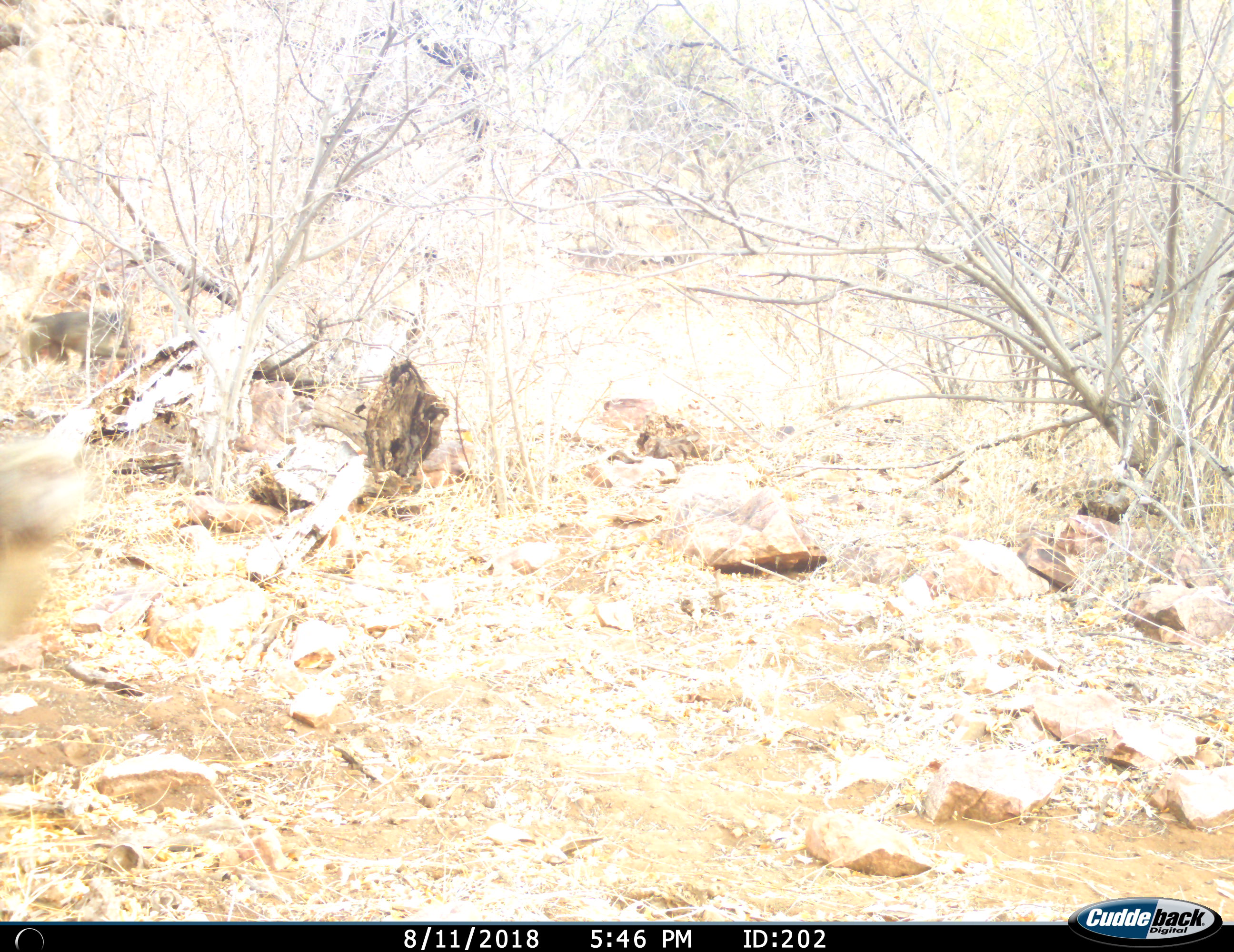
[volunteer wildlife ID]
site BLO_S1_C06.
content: unidentified animal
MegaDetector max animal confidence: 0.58